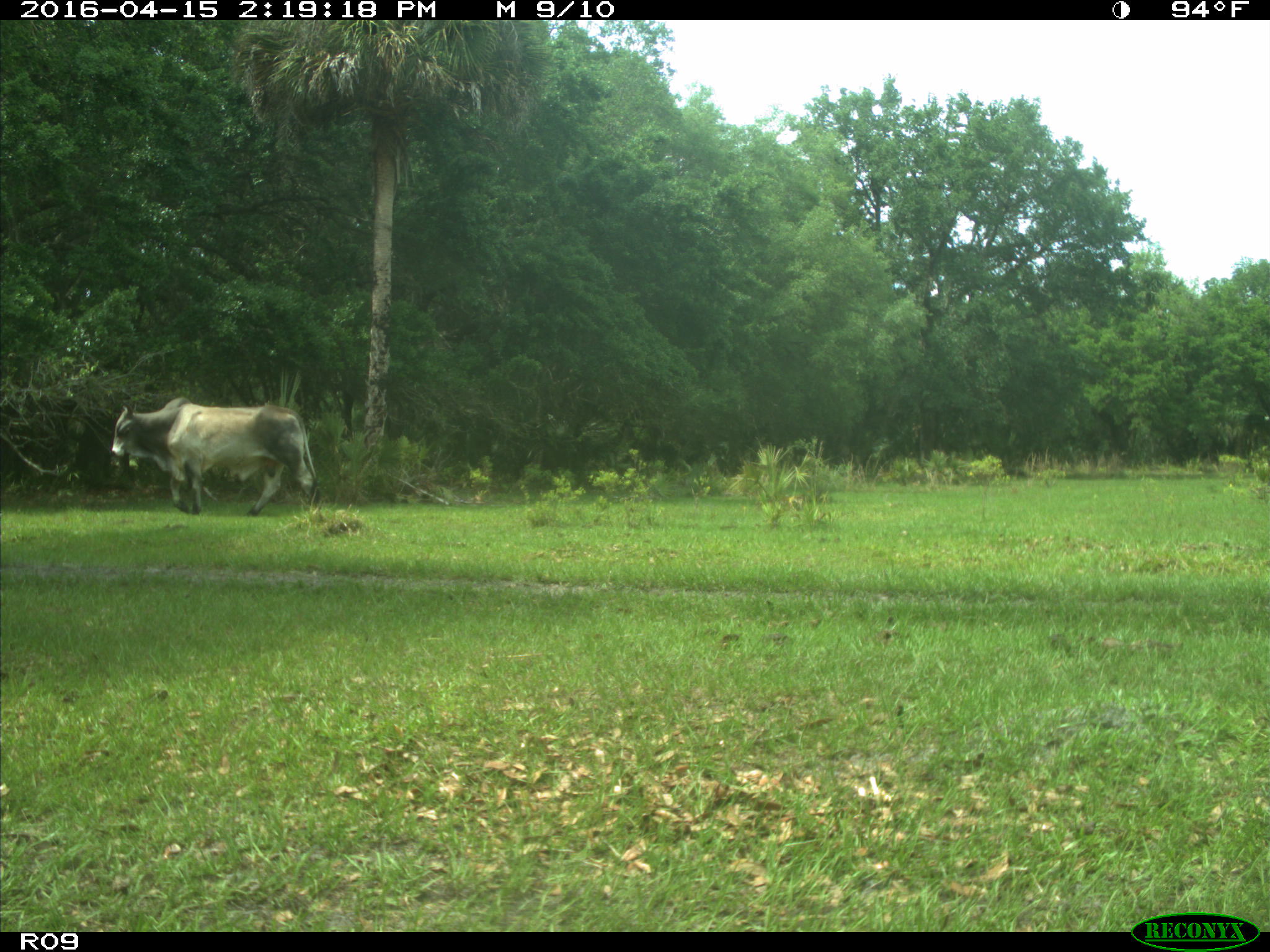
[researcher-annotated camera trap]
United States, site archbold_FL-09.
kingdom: Animalia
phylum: Chordata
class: Mammalia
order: Artiodactyla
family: Bovidae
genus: Bos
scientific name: Bos taurus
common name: domestic cow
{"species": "Bos taurus (domestic cow)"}